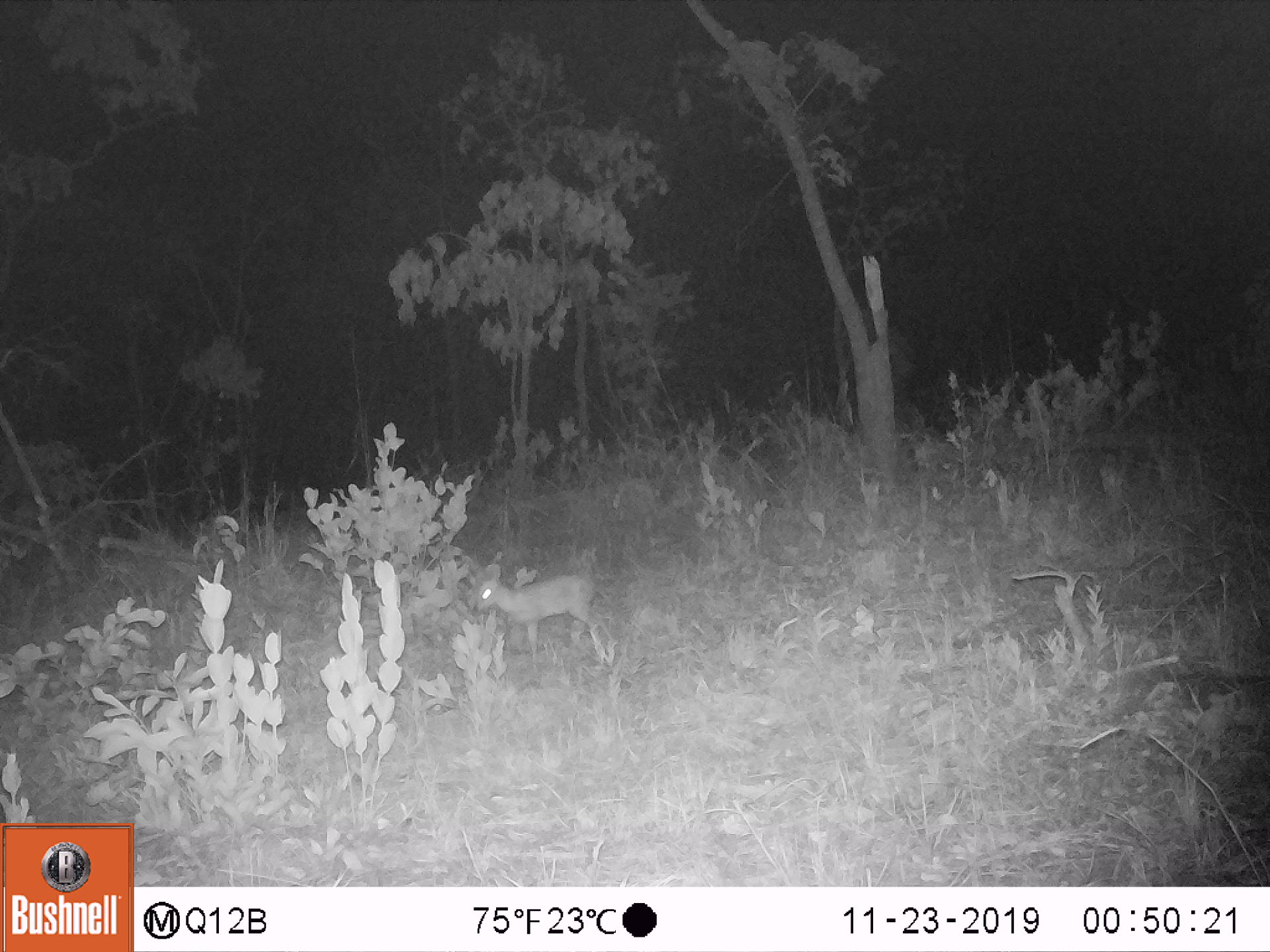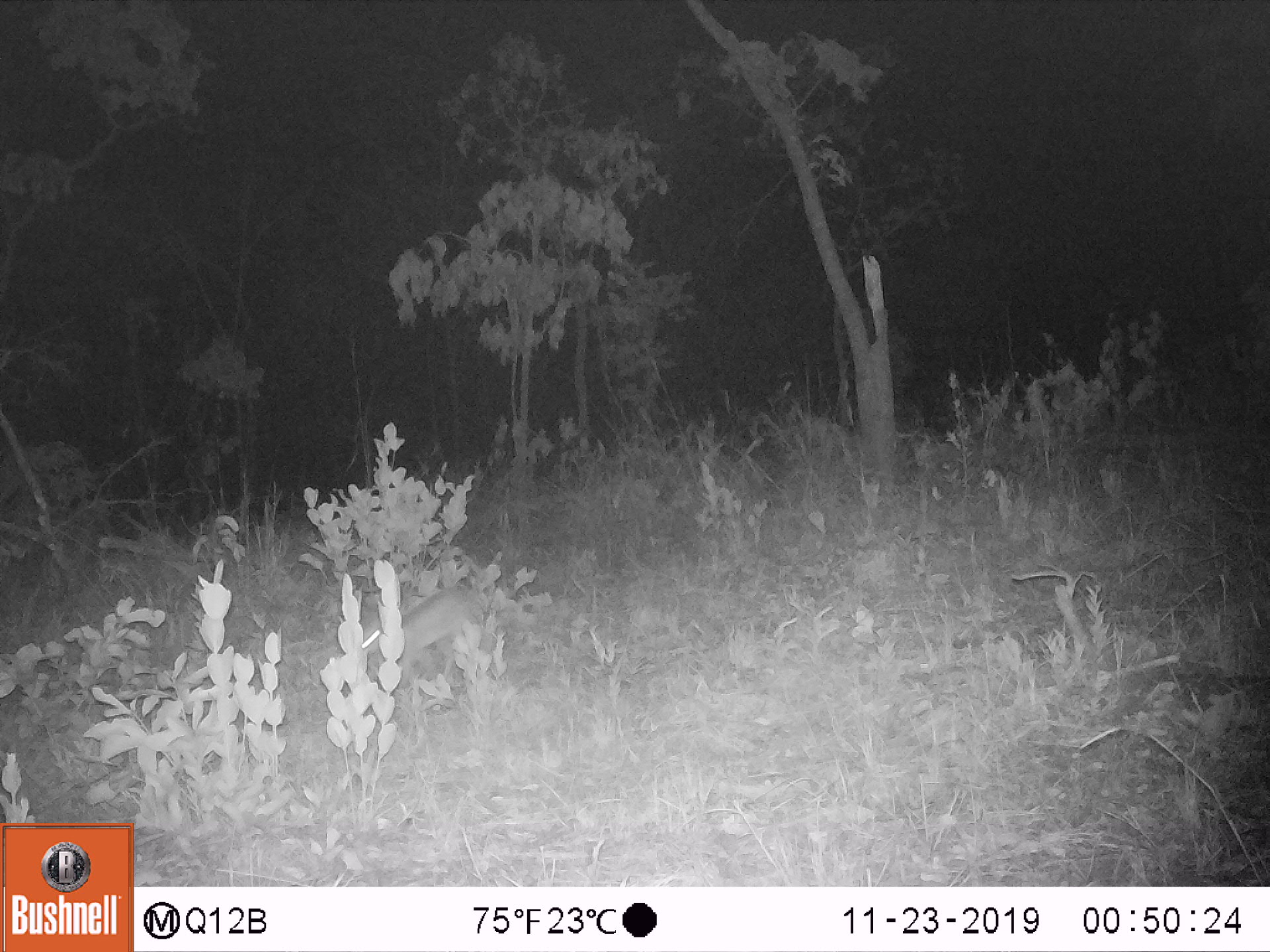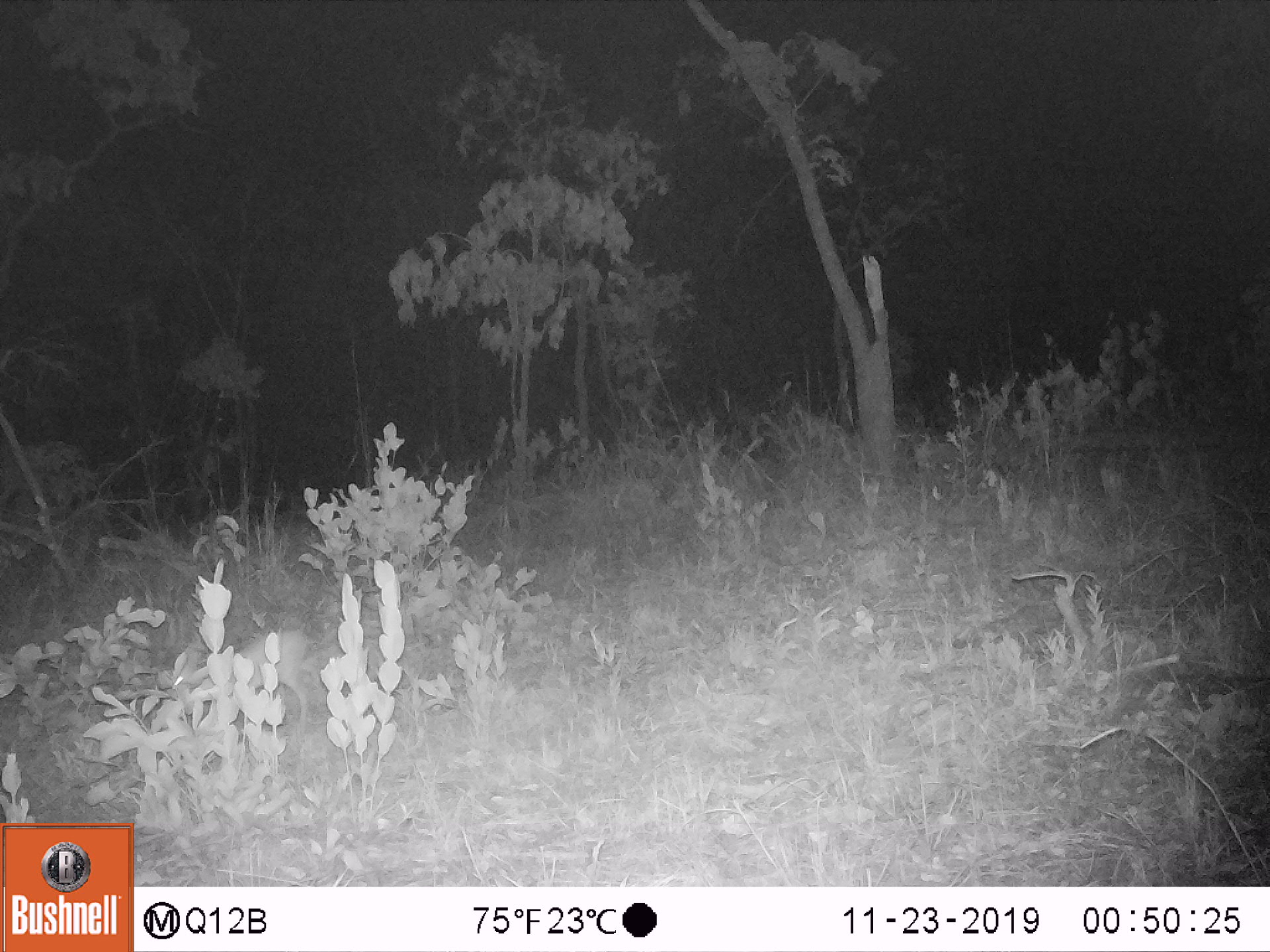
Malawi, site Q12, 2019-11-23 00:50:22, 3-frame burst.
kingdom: Animalia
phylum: Chordata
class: Mammalia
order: Artiodactyla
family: Bovidae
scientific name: Antilopinae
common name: small antelope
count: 1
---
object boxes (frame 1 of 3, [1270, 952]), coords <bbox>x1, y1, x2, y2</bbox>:
small antelope: <bbox>474, 570, 607, 658</bbox>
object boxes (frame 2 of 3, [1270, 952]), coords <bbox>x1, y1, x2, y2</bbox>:
small antelope: <bbox>357, 574, 472, 685</bbox>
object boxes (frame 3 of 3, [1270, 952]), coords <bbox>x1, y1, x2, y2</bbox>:
small antelope: <bbox>177, 629, 312, 739</bbox>